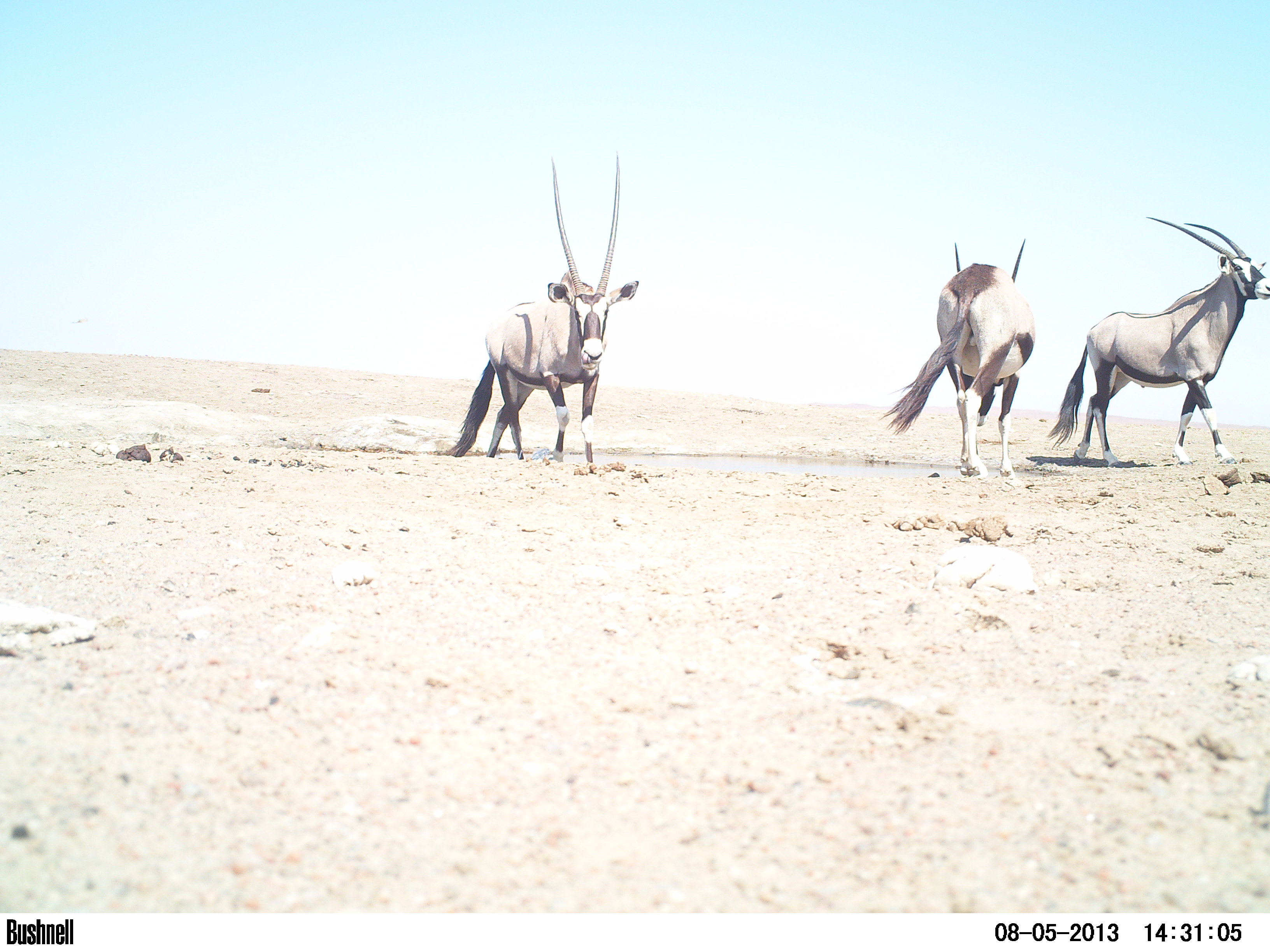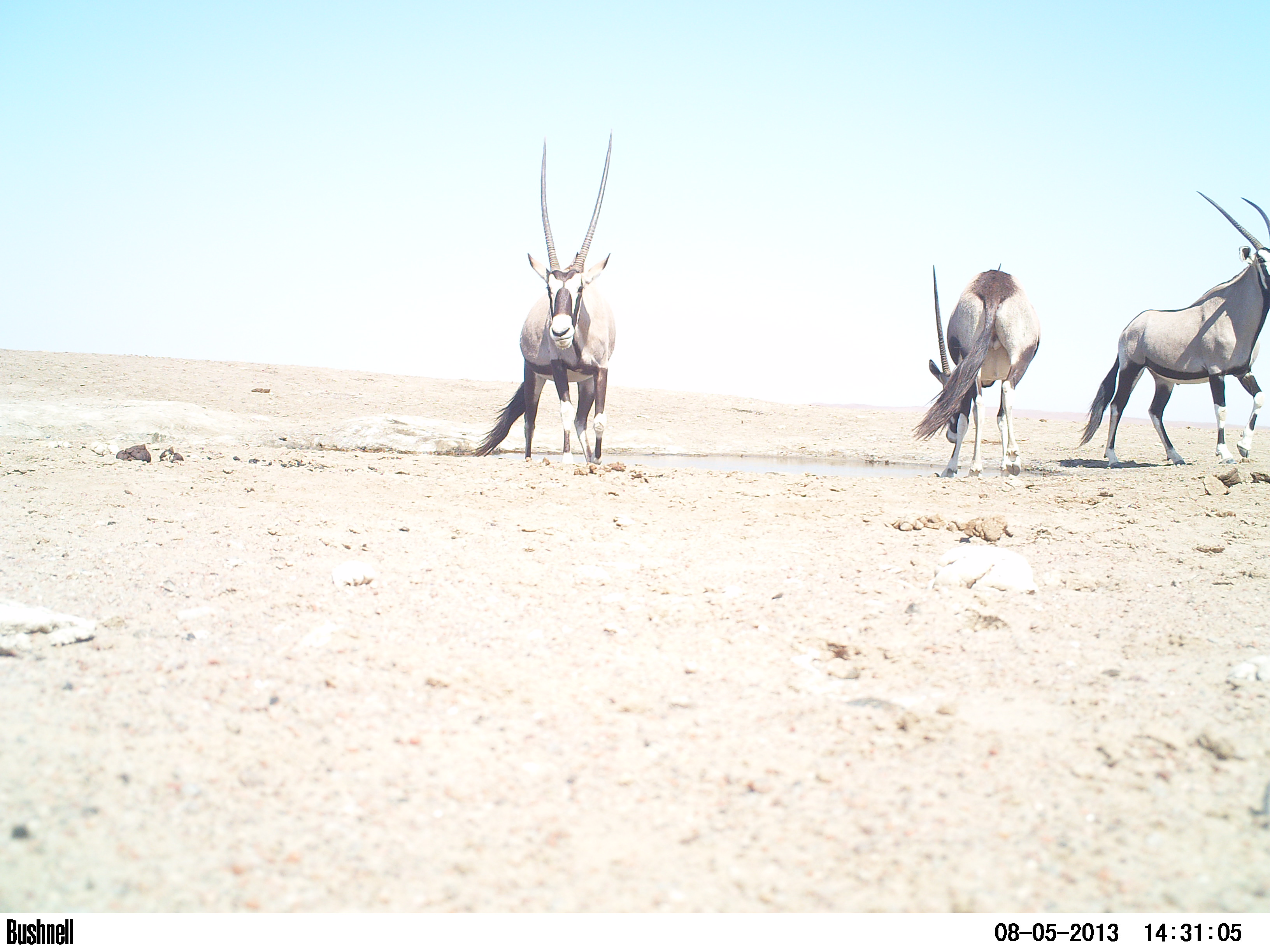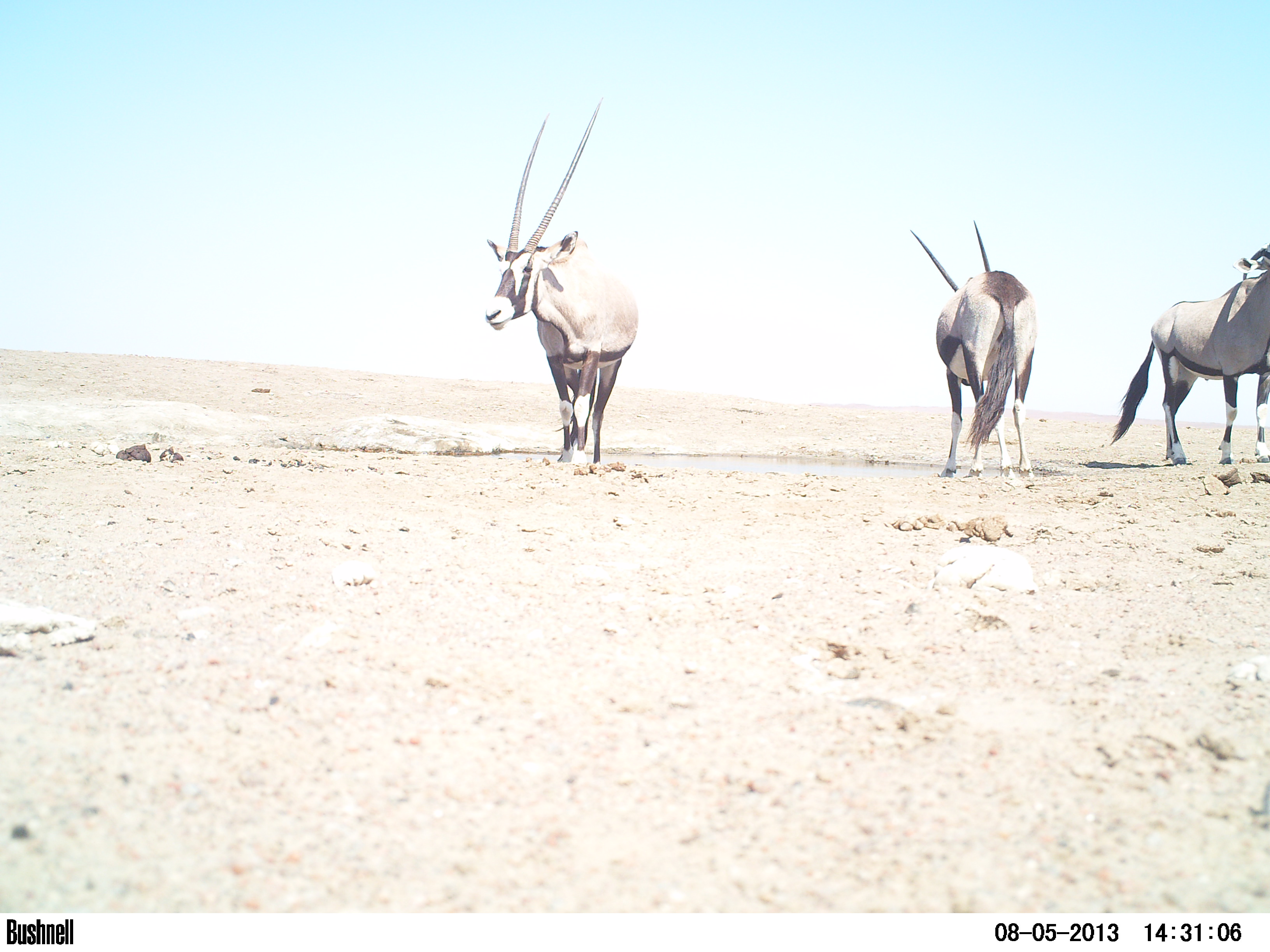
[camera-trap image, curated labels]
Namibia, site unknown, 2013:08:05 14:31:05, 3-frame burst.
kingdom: Animalia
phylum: Chordata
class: Mammalia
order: Artiodactyla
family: Bovidae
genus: Oryx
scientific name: Oryx gazella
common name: gemsbok